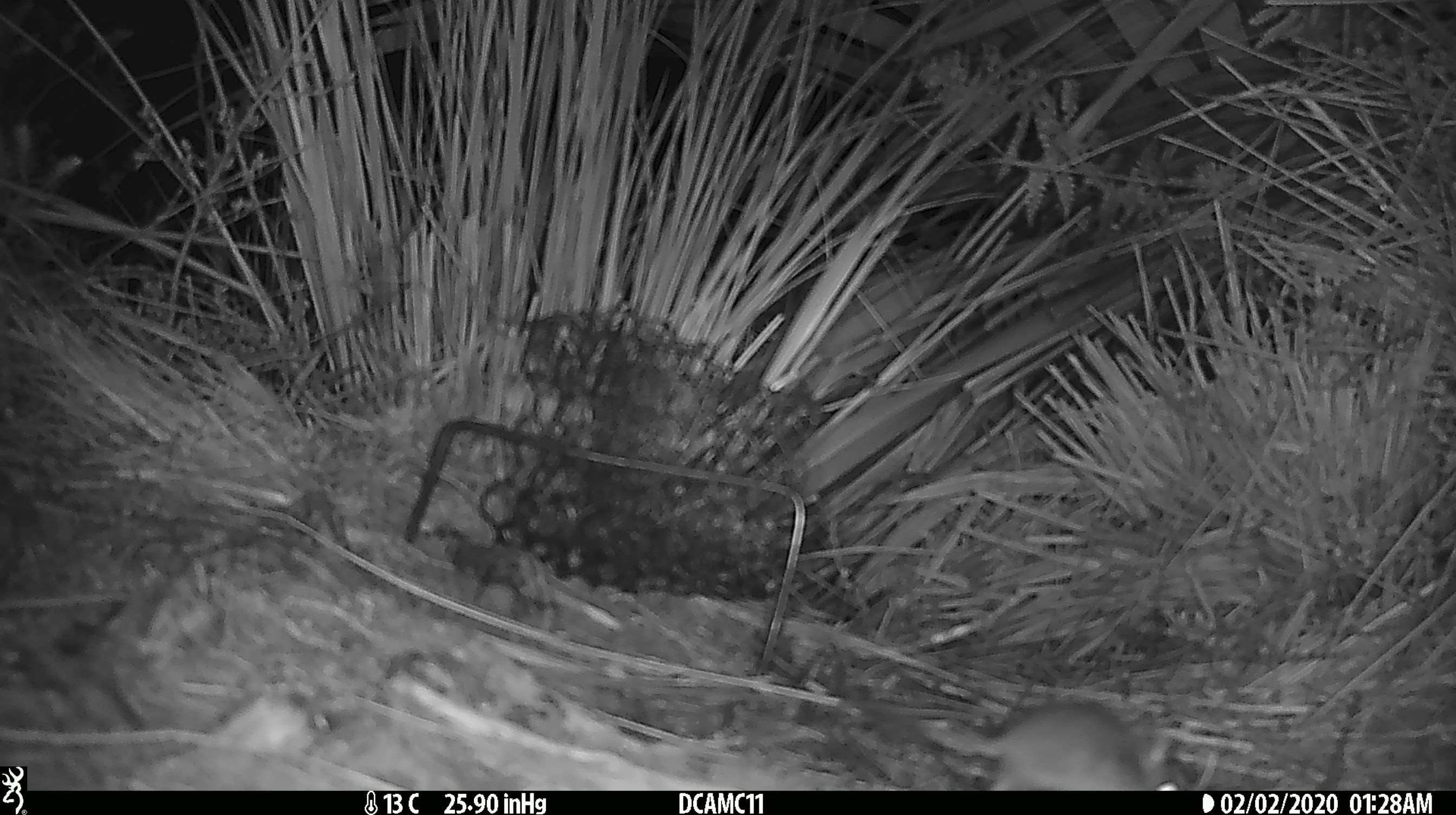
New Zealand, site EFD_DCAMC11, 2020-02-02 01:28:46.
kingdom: Animalia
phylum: Chordata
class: Mammalia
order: Rodentia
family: Muridae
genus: Mus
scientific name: Mus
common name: mouse